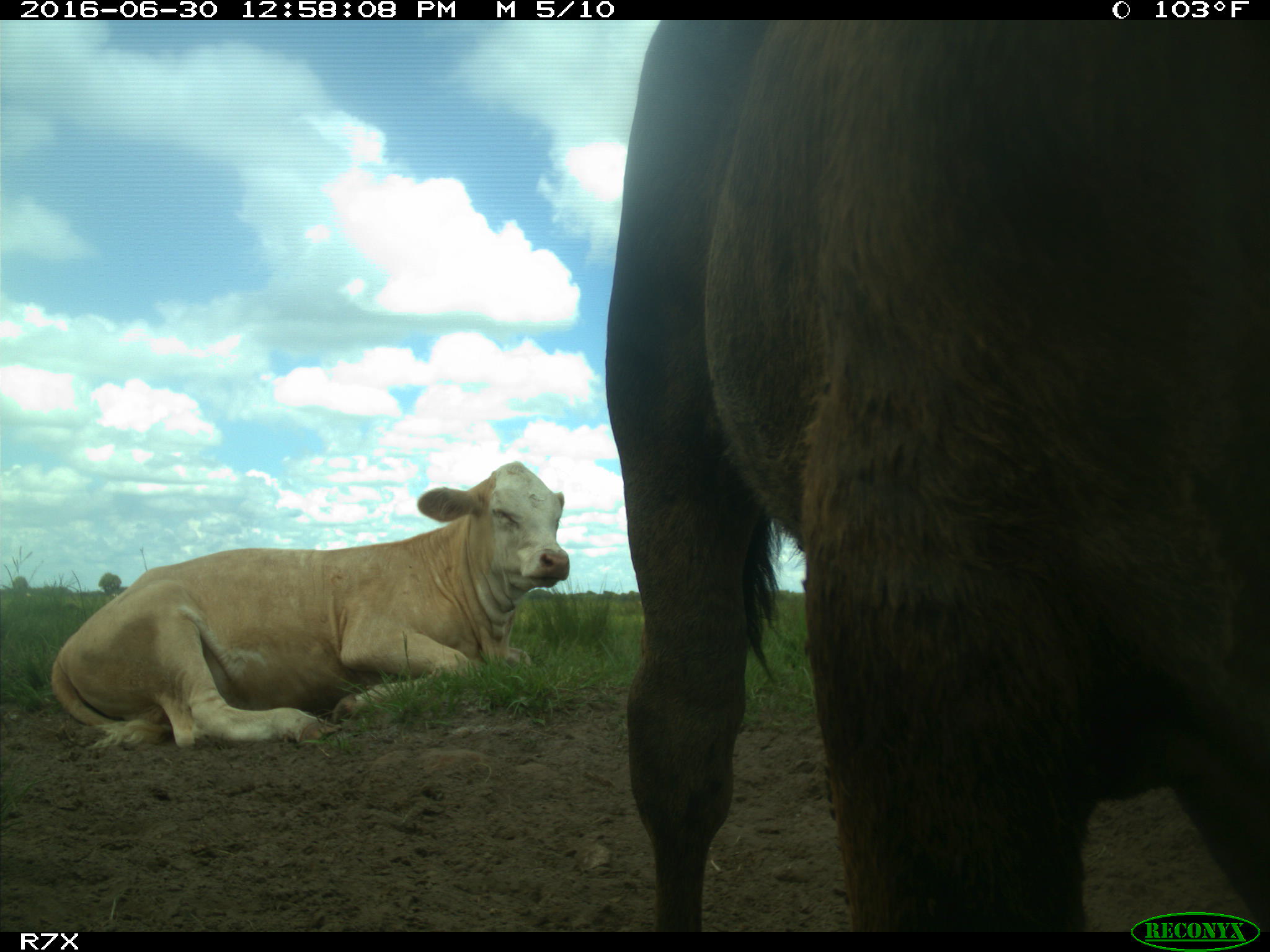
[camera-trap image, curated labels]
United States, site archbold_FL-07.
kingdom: Animalia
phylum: Chordata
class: Mammalia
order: Artiodactyla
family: Bovidae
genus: Bos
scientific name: Bos taurus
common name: domestic cow